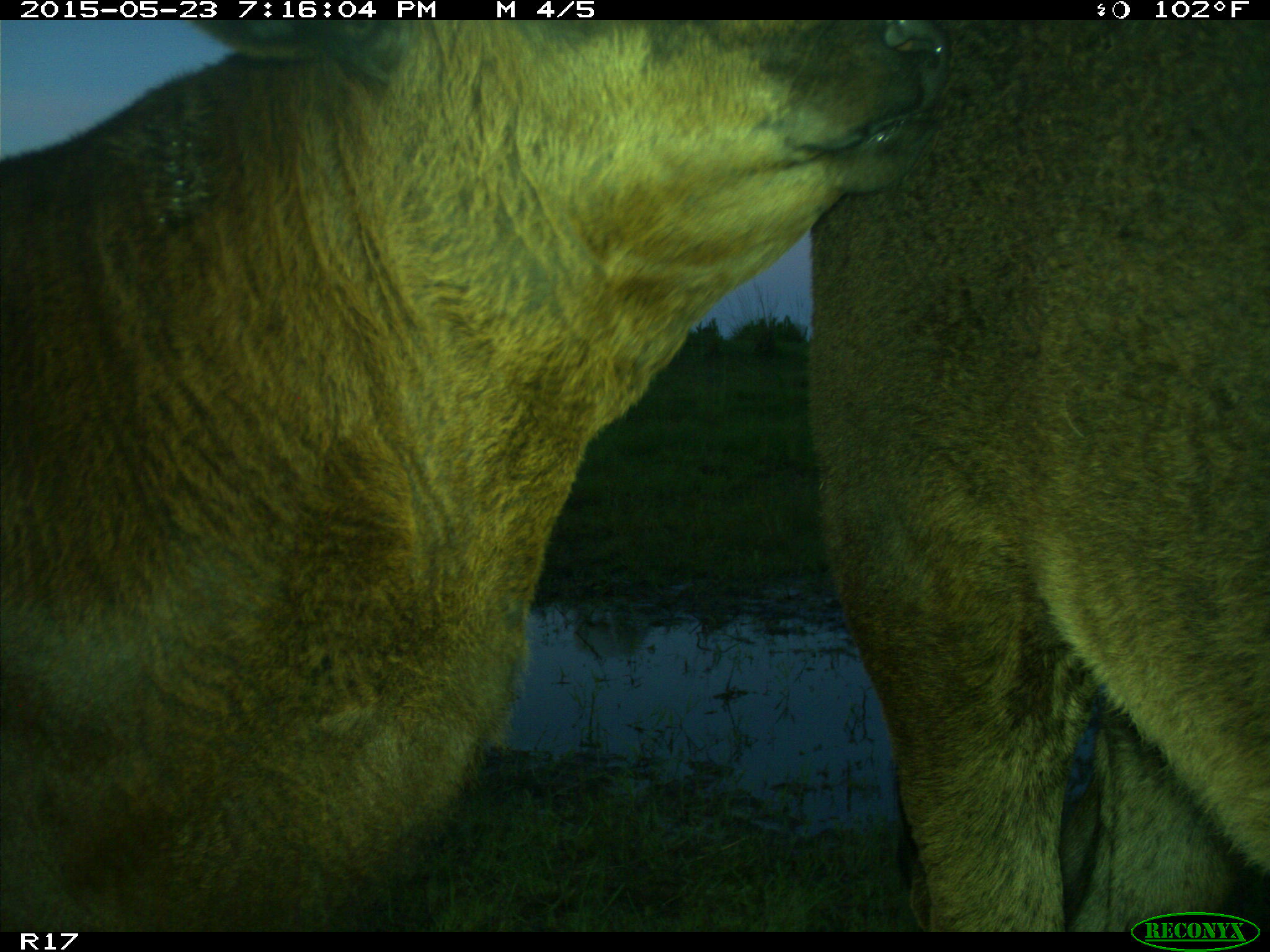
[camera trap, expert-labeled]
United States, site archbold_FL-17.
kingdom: Animalia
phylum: Chordata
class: Mammalia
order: Artiodactyla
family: Bovidae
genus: Bos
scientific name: Bos taurus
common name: domestic cow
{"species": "Bos taurus (domestic cow)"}